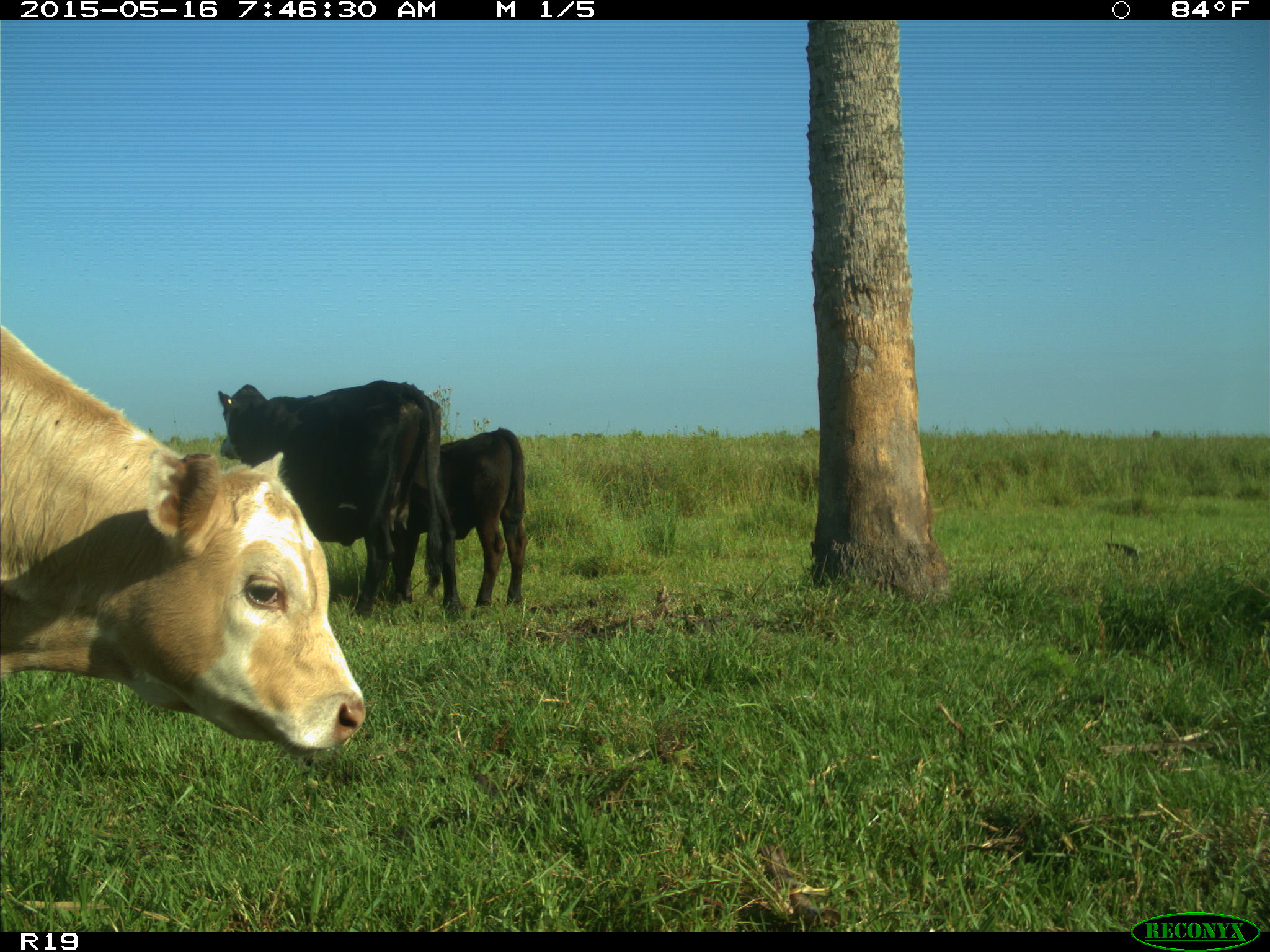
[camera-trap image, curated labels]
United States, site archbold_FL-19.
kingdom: Animalia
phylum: Chordata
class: Mammalia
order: Artiodactyla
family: Bovidae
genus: Bos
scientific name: Bos taurus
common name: domestic cow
Bos taurus (domestic cow).